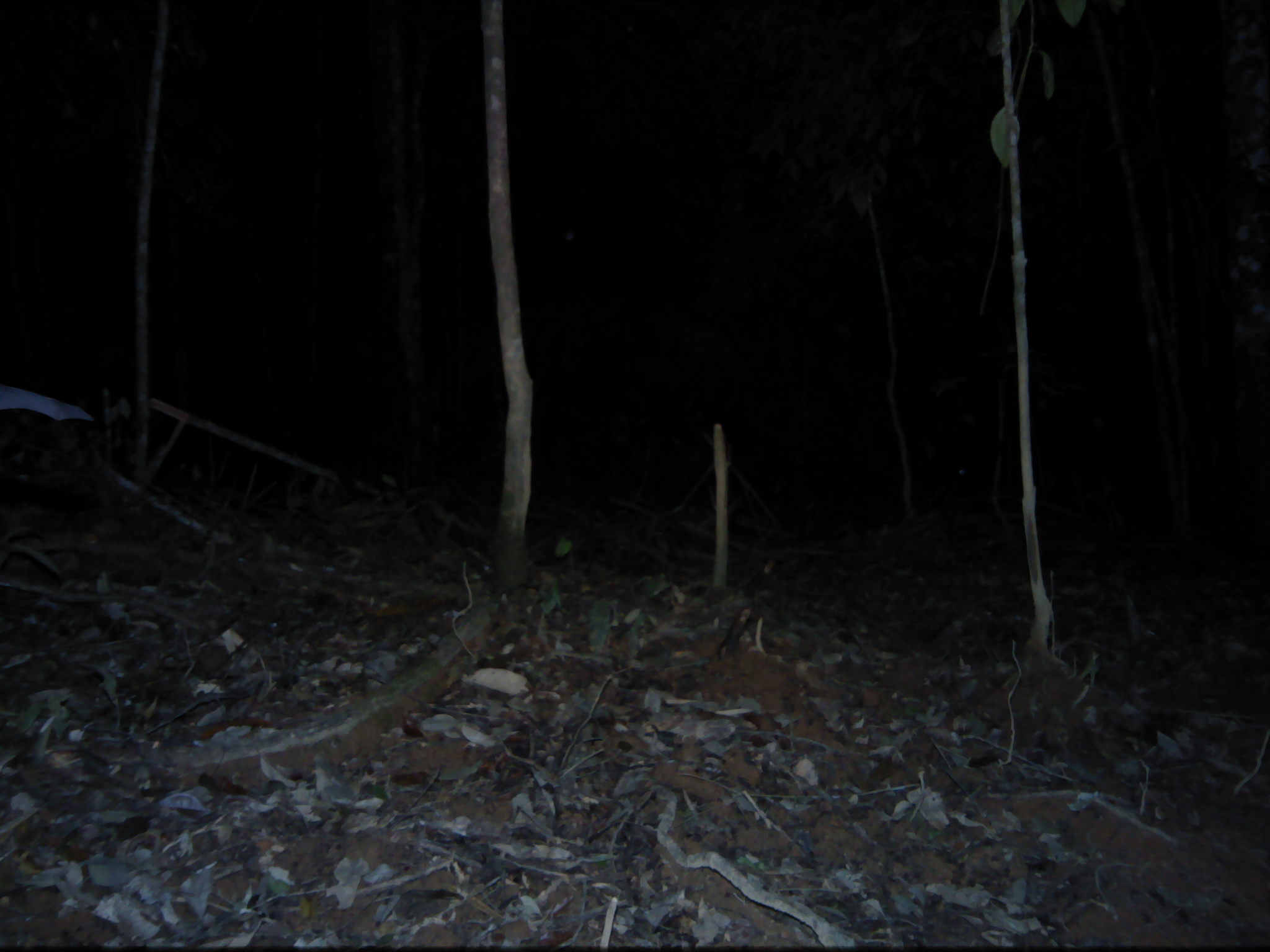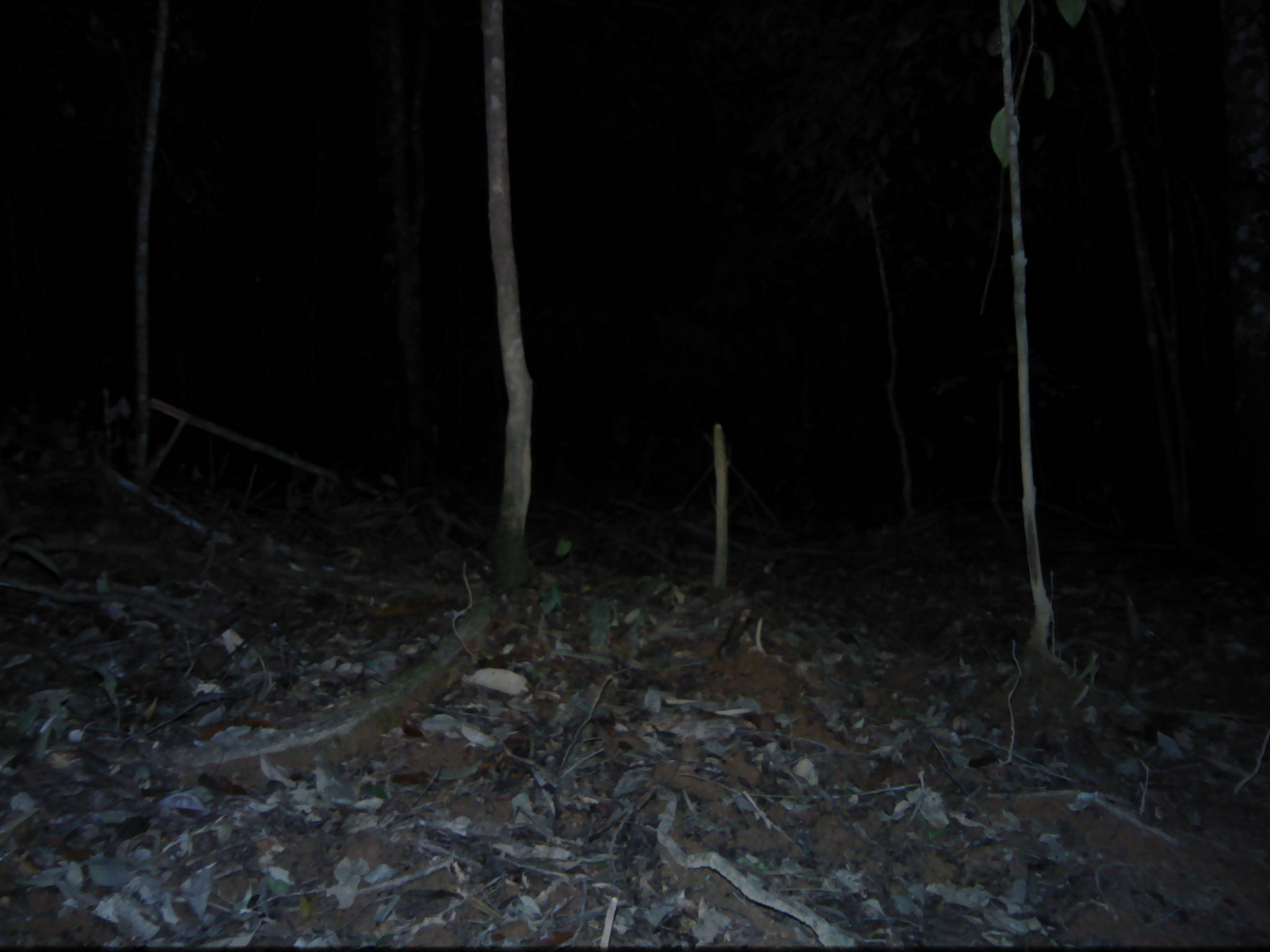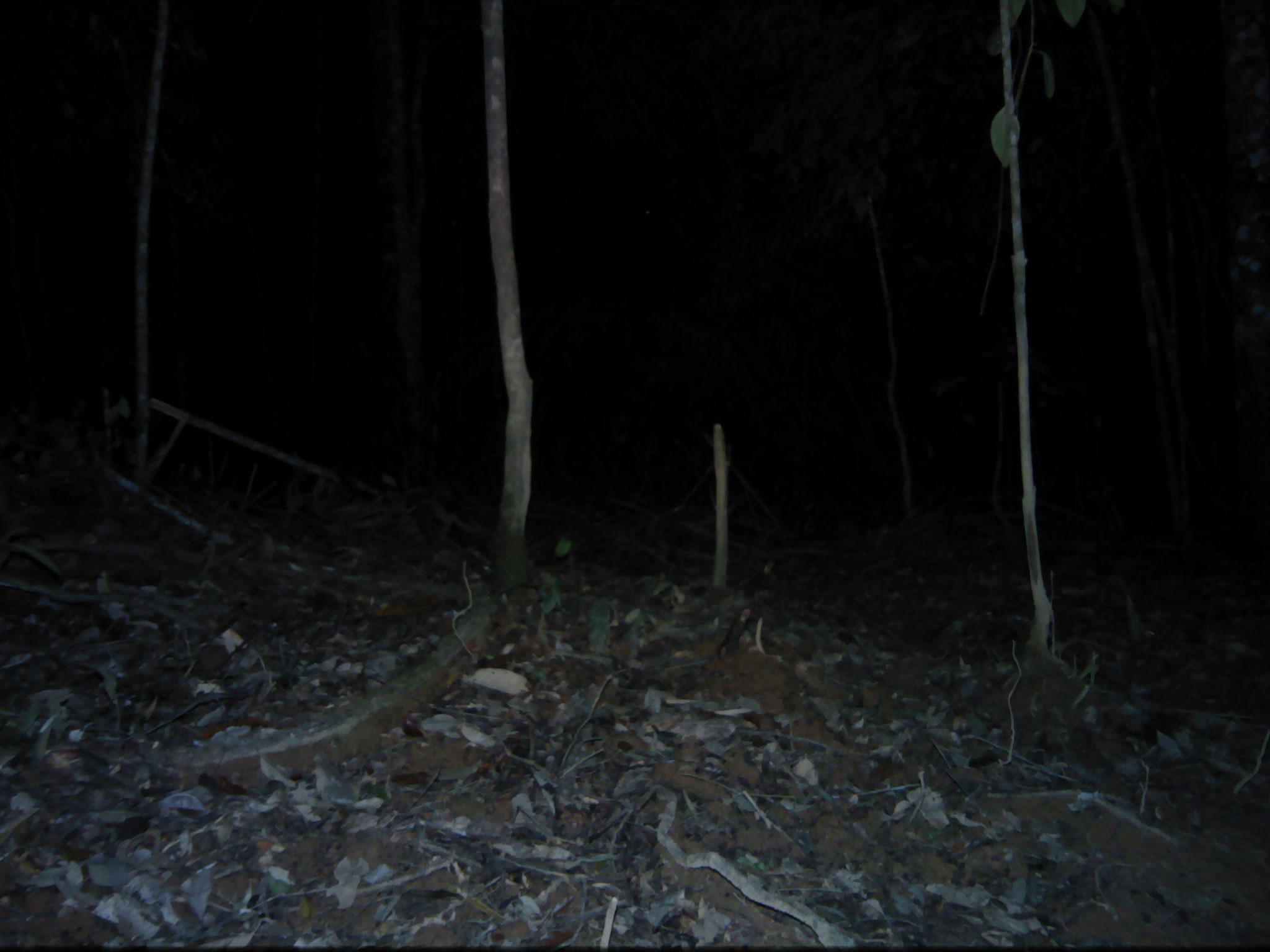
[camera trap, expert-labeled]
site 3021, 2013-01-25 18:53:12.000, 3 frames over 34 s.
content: unidentified animal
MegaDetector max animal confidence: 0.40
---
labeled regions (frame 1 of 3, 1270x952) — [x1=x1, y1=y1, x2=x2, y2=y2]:
unknown: [x1=0, y1=381, x2=94, y2=423]